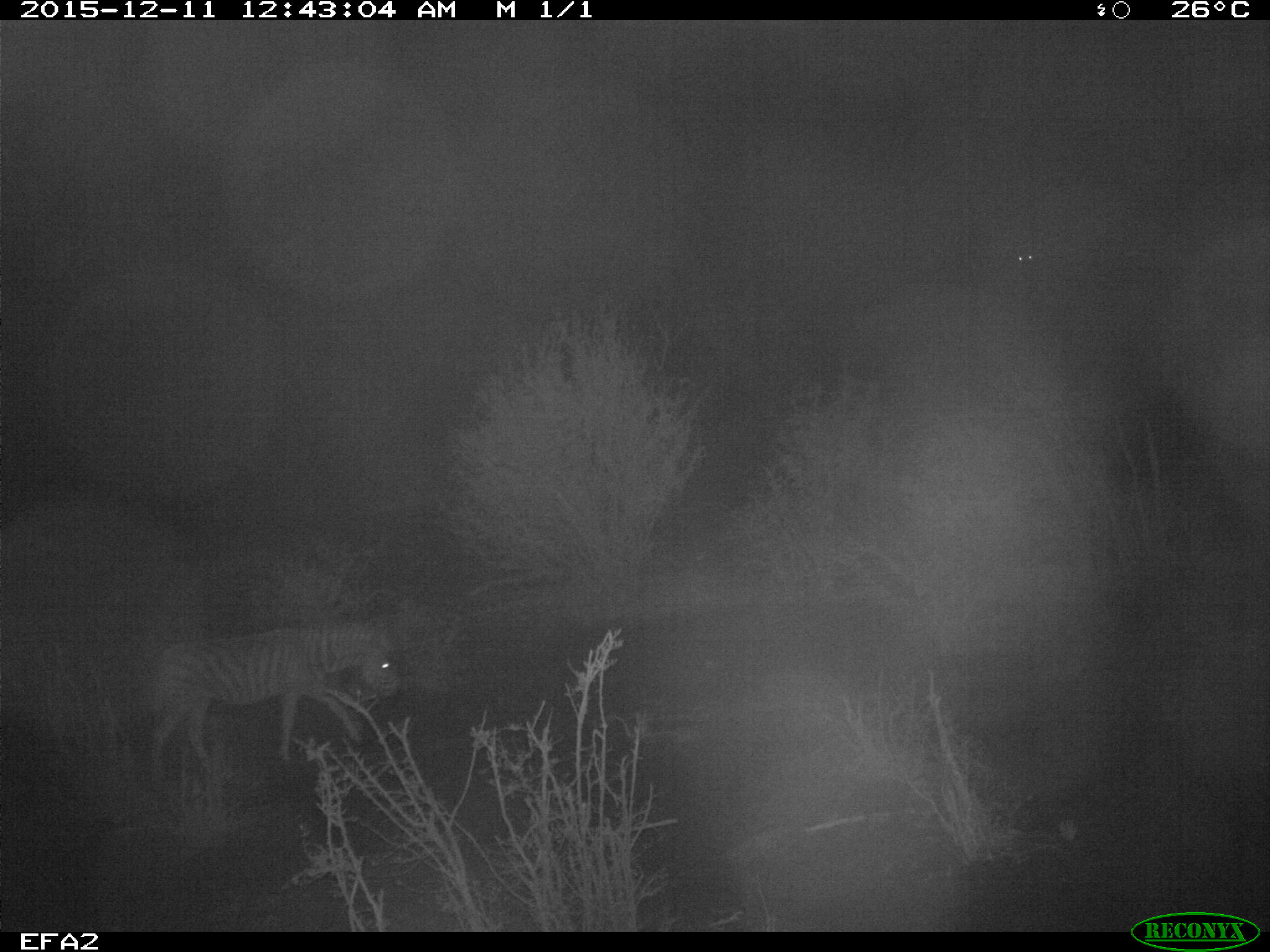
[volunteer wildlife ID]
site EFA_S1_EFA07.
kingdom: Animalia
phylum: Chordata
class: Mammalia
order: Perissodactyla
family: Equidae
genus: Equus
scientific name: Equus quagga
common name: plains zebra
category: zebraplains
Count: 2.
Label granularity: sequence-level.